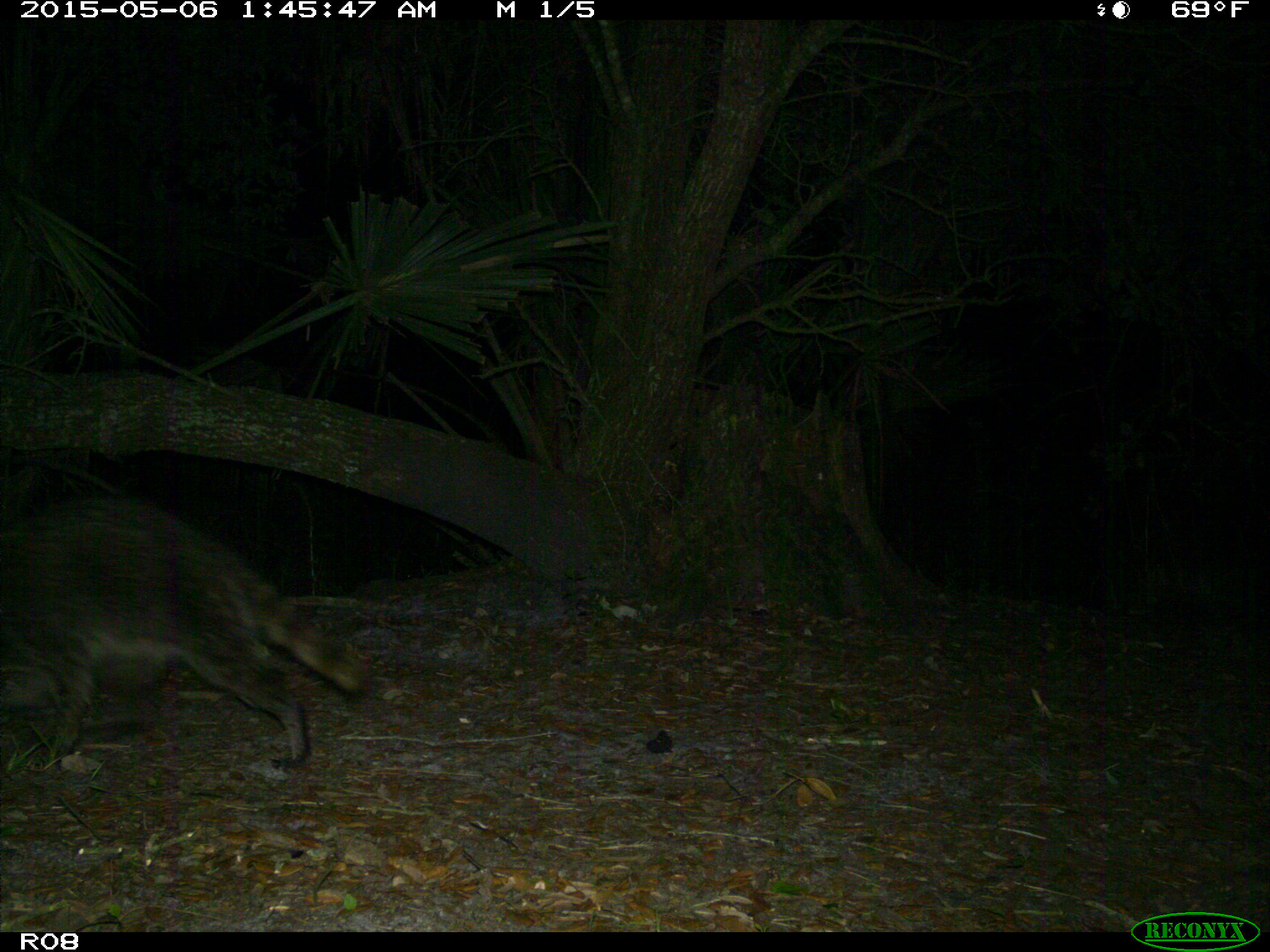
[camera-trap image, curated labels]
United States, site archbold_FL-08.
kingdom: Animalia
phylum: Chordata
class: Mammalia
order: Carnivora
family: Procyonidae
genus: Procyon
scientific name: Procyon lotor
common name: common raccoon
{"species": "Procyon lotor (common raccoon)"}